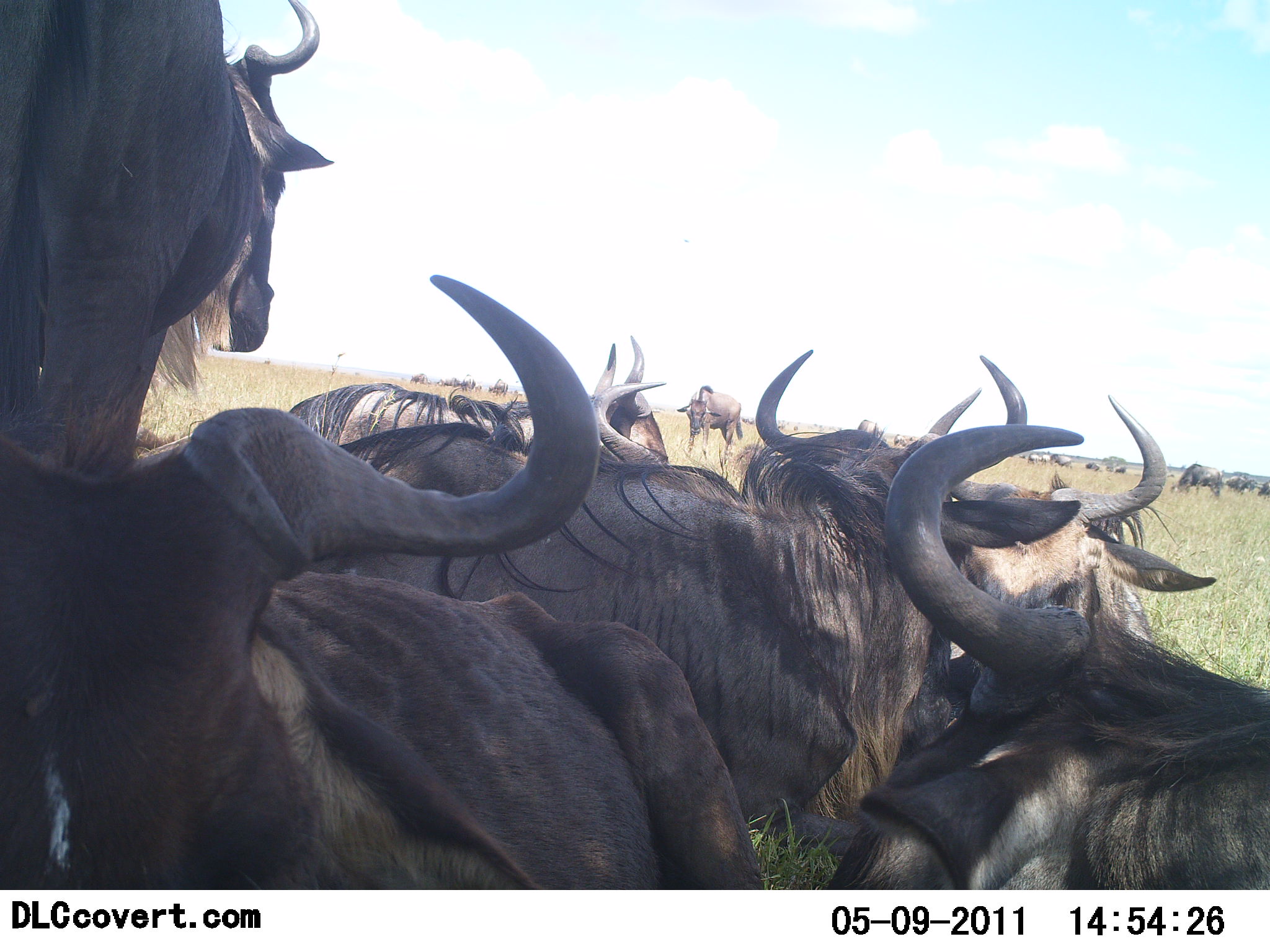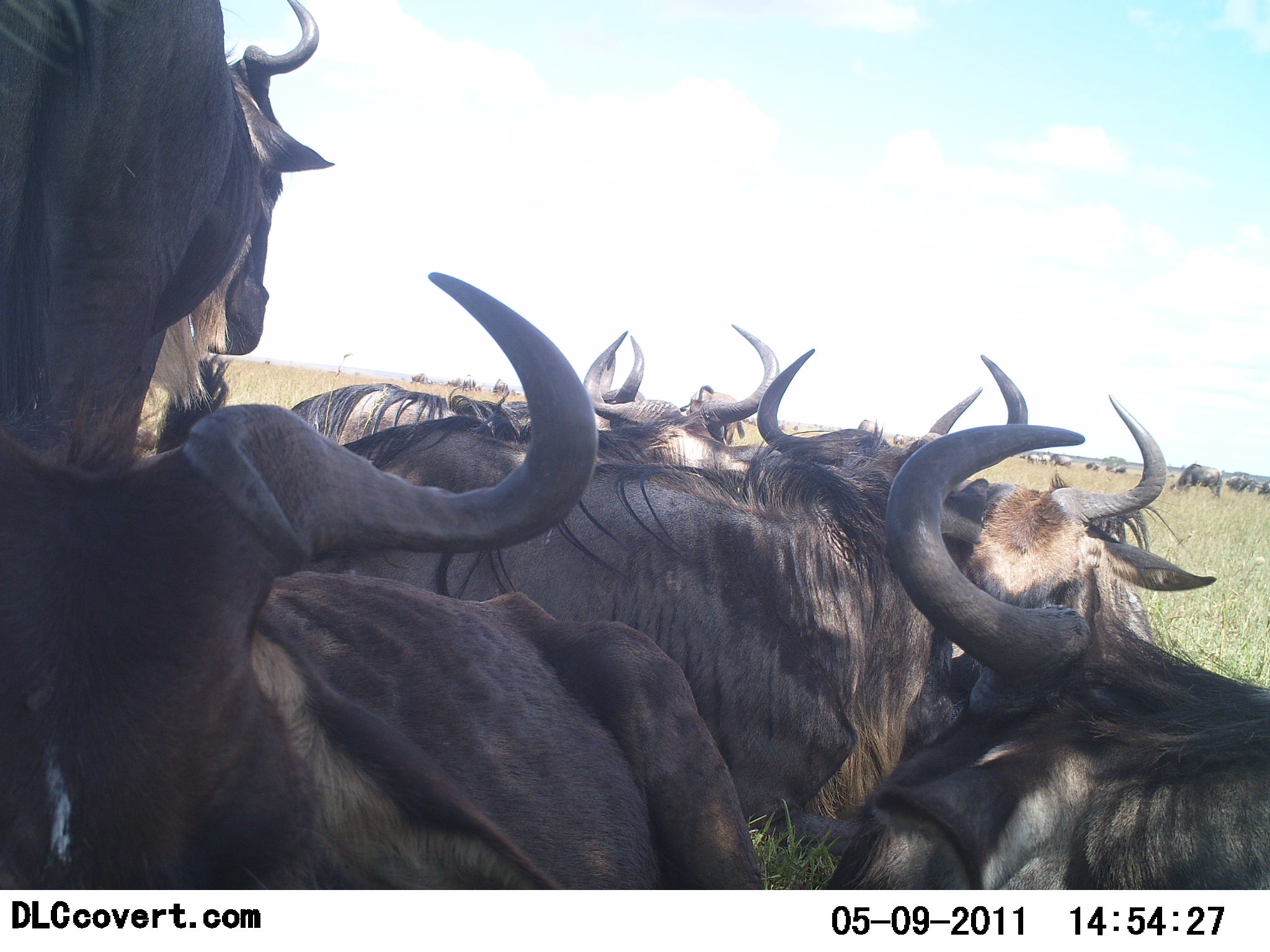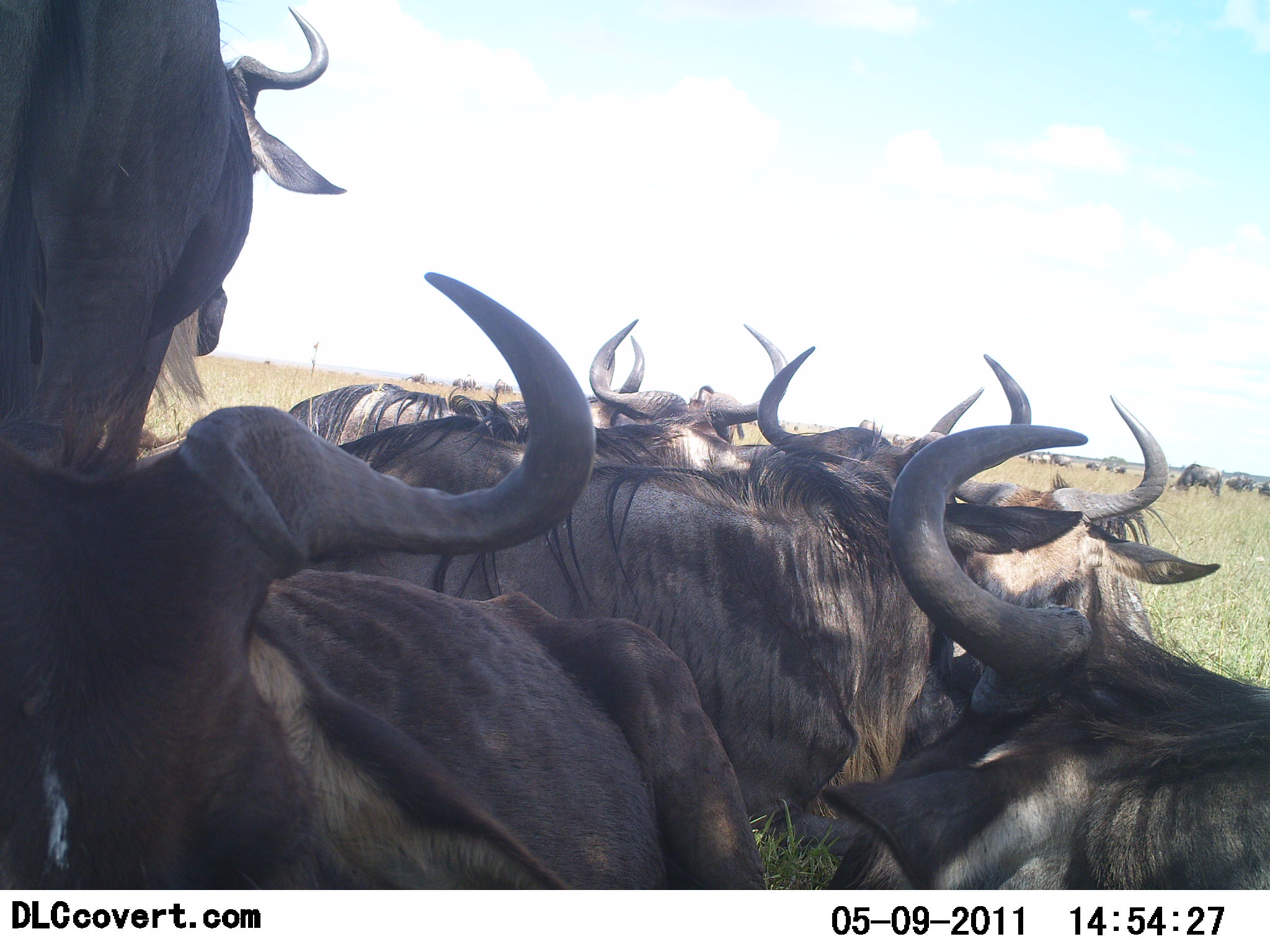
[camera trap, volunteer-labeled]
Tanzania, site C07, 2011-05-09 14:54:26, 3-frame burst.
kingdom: Animalia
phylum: Chordata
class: Mammalia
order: Artiodactyla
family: Bovidae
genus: Connochaetes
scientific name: Connochaetes taurinus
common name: blue wildebeest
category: wildebeest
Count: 11-50.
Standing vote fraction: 67%.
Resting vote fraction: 60%.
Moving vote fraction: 0%.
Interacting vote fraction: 0%.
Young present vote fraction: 0%.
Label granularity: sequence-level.